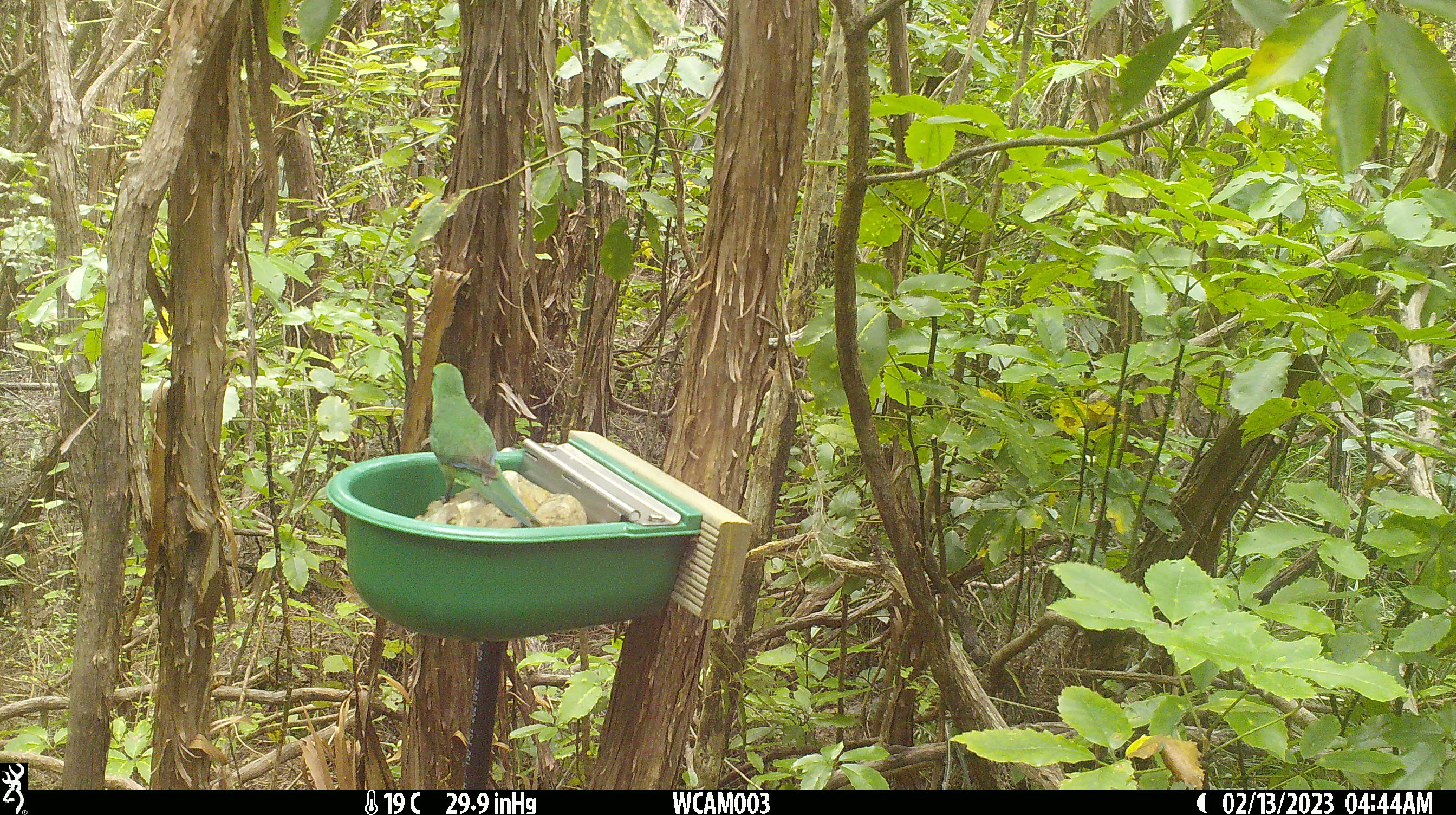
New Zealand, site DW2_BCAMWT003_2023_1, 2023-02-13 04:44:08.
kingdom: Animalia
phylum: Chordata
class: Aves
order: Psittaciformes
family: Psittaculidae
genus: Cyanoramphus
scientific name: Cyanoramphus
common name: parakeet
Parakeet (Cyanoramphus).